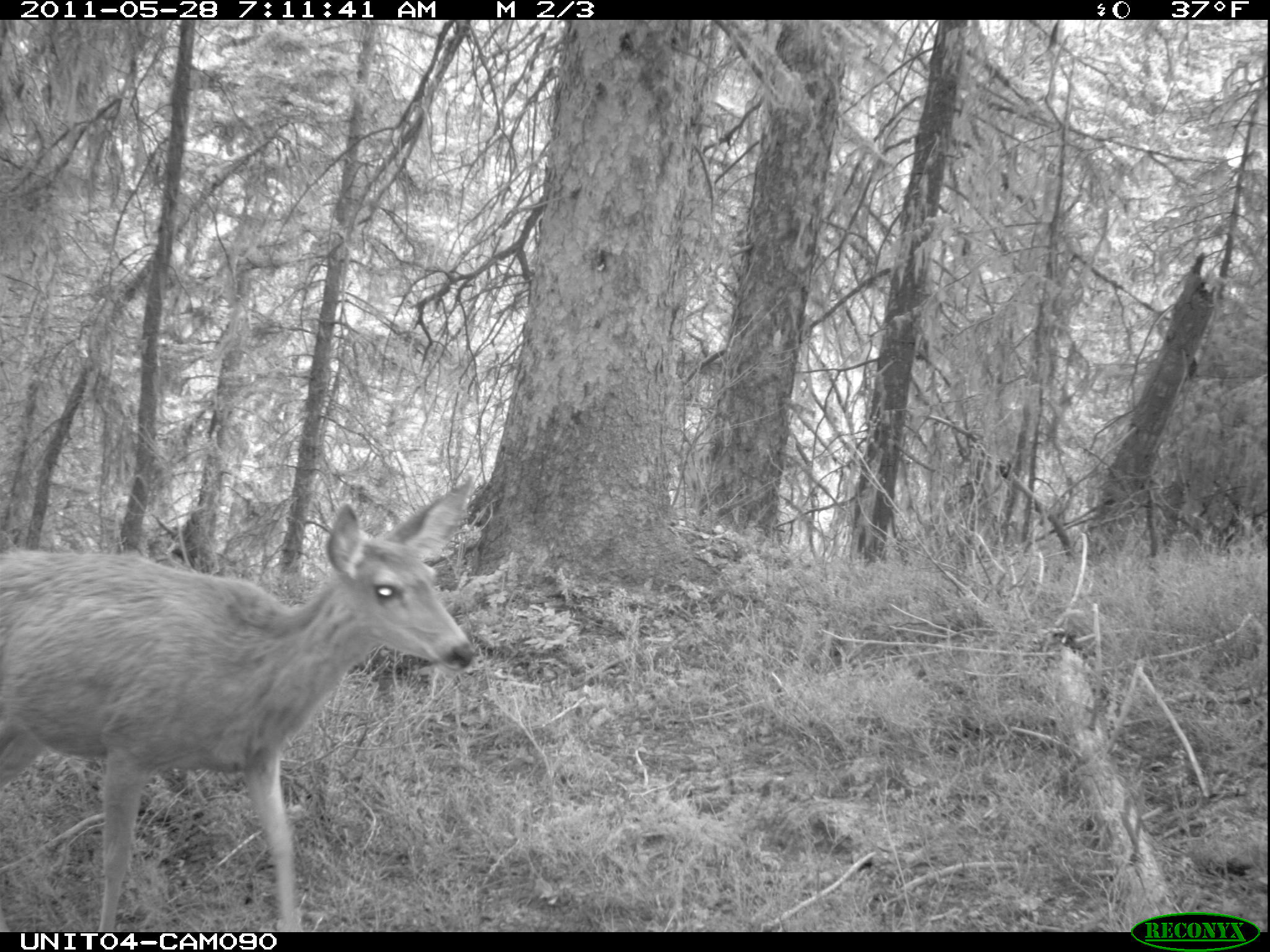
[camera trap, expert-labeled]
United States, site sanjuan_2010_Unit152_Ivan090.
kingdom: Animalia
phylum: Chordata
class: Mammalia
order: Artiodactyla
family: Cervidae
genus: Odocoileus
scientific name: Odocoileus hemionus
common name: mule deer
Odocoileus hemionus (mule deer).